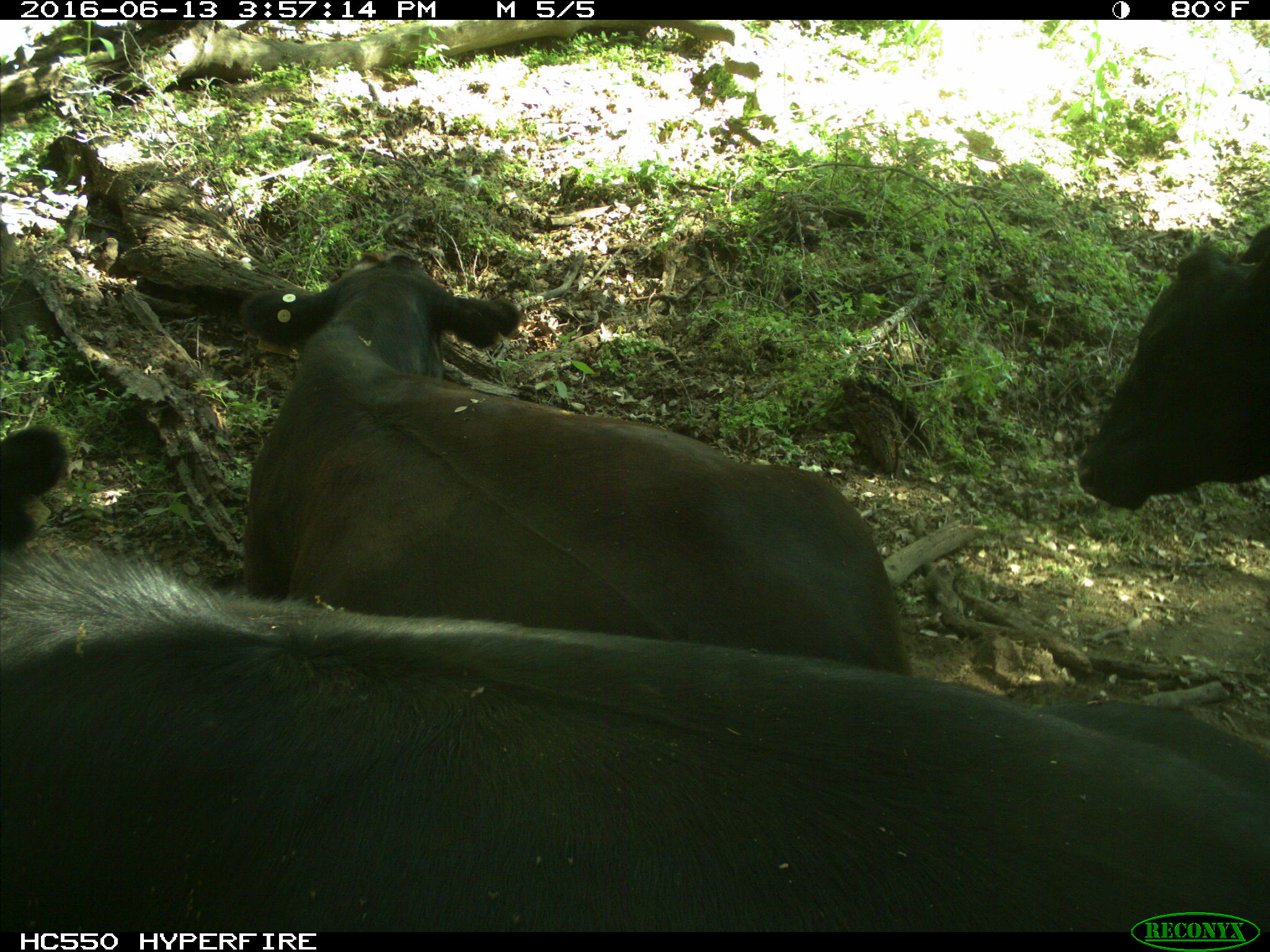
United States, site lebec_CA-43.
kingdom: Animalia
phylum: Chordata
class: Mammalia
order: Artiodactyla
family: Bovidae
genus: Bos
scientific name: Bos taurus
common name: domestic cow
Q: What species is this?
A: Bos taurus (domestic cow).